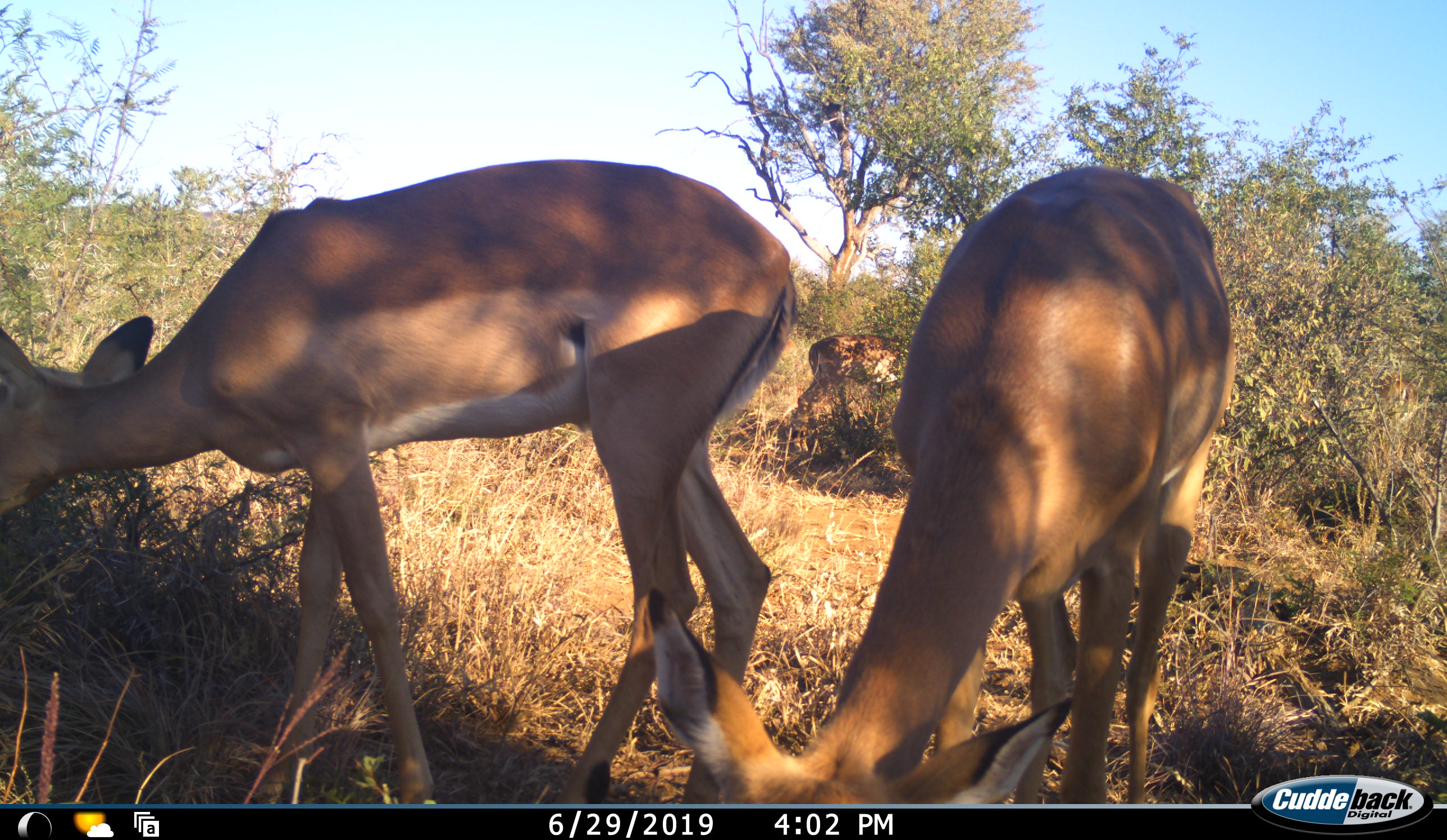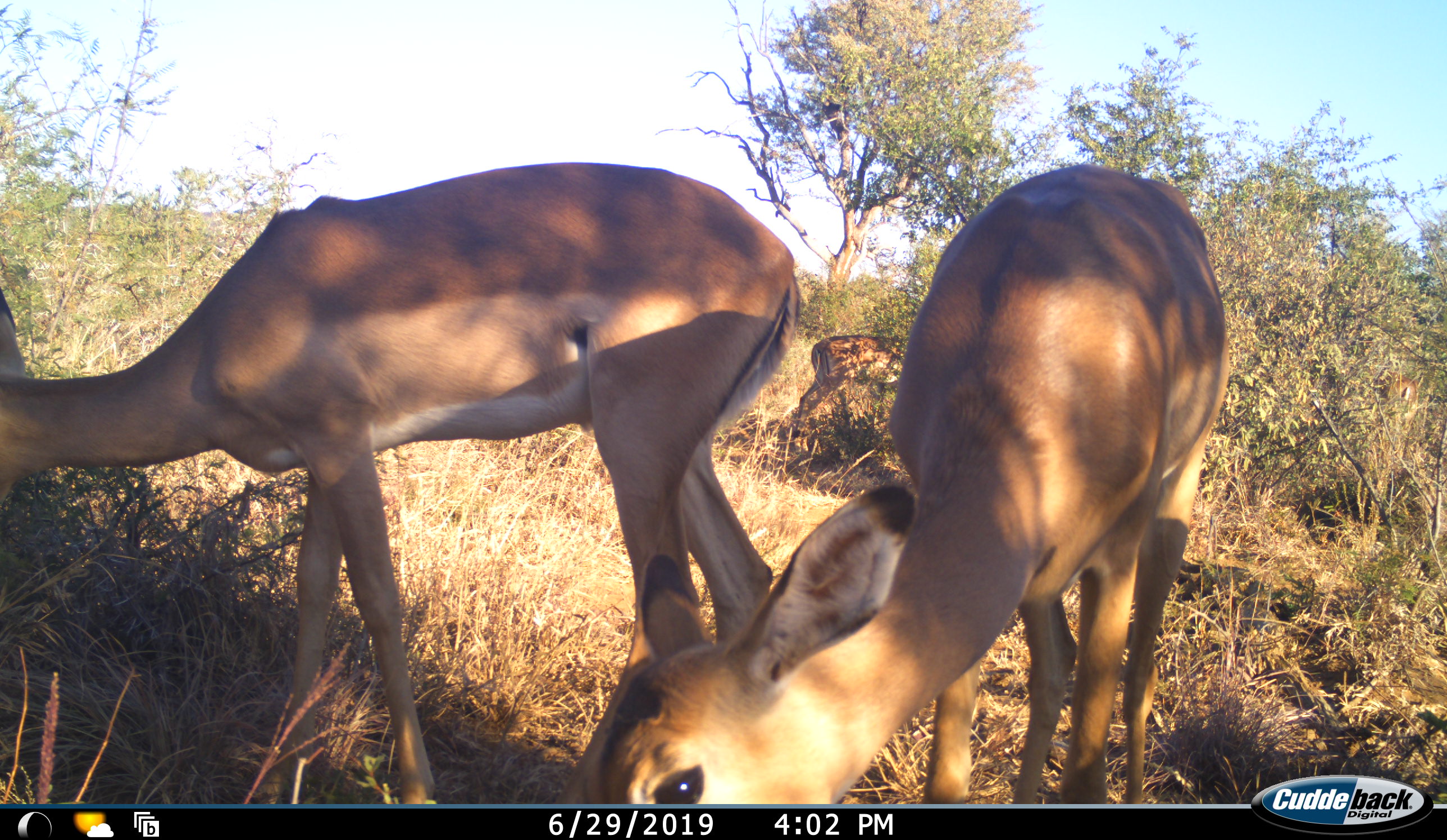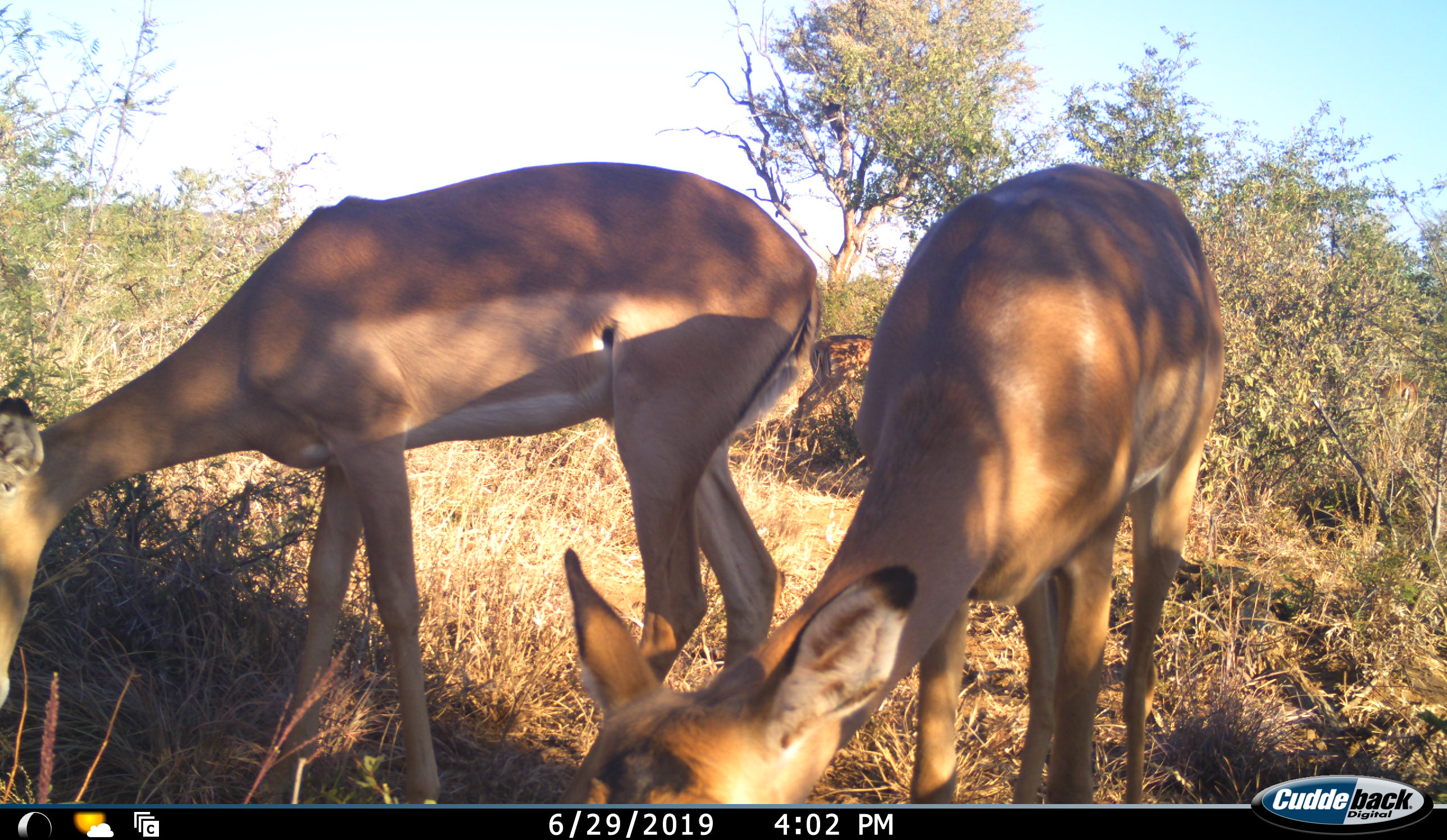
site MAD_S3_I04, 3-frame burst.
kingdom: Animalia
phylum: Chordata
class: Mammalia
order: Artiodactyla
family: Bovidae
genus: Aepyceros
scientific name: Aepyceros melampus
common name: impala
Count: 3.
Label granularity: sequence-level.